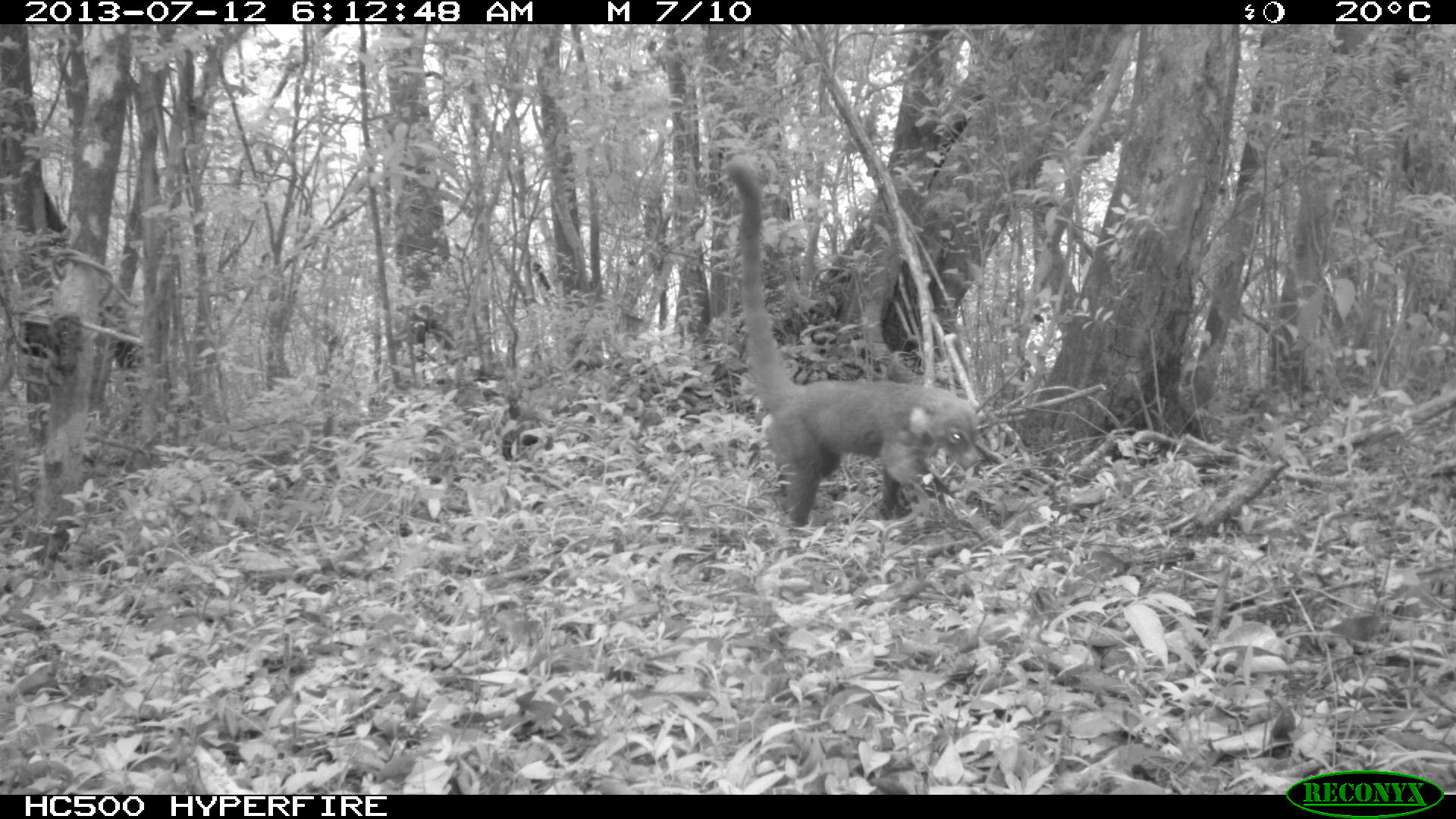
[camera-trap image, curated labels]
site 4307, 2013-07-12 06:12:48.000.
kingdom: Animalia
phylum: Chordata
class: Mammalia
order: Carnivora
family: Procyonidae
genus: Nasua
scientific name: Nasua narica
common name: white-nosed coati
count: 1